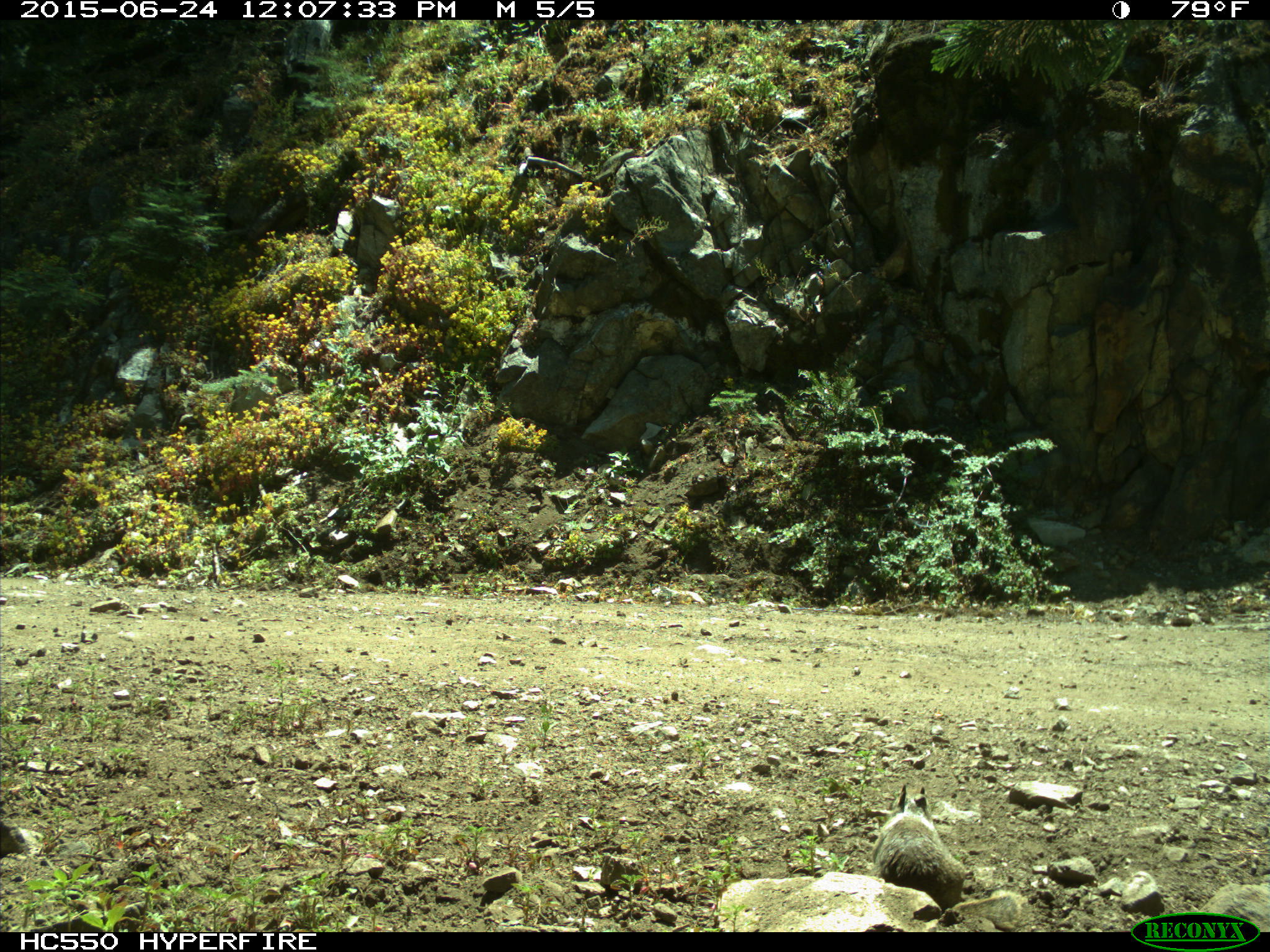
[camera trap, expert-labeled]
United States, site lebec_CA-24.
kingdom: Animalia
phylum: Chordata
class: Mammalia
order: Rodentia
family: Sciuridae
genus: Otospermophilus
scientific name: Otospermophilus beecheyi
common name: california ground squirrel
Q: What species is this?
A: Otospermophilus beecheyi (california ground squirrel).